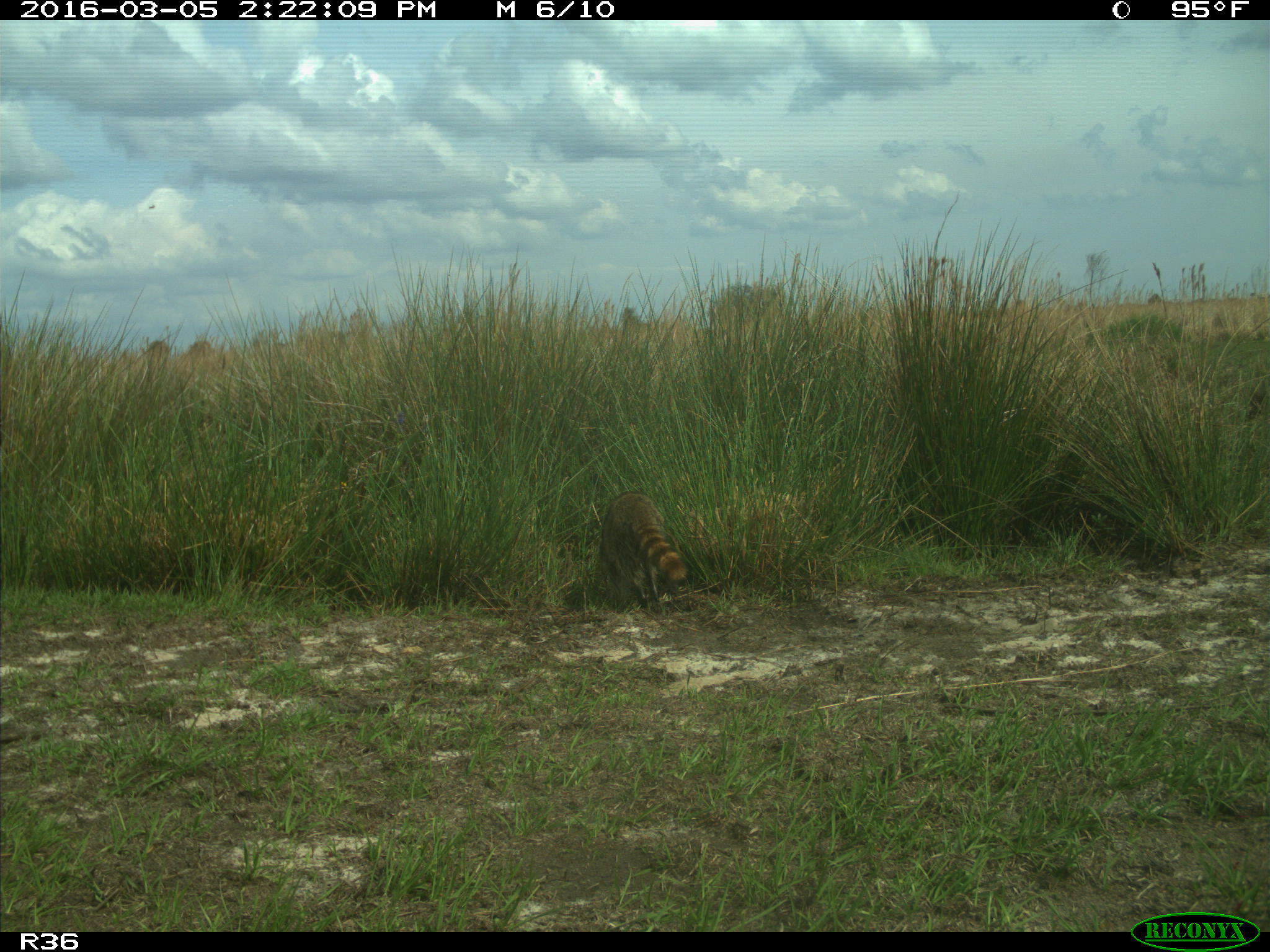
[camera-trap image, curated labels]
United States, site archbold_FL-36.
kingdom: Animalia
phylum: Chordata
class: Mammalia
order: Carnivora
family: Procyonidae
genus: Procyon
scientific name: Procyon lotor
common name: common raccoon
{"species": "Procyon lotor (common raccoon)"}